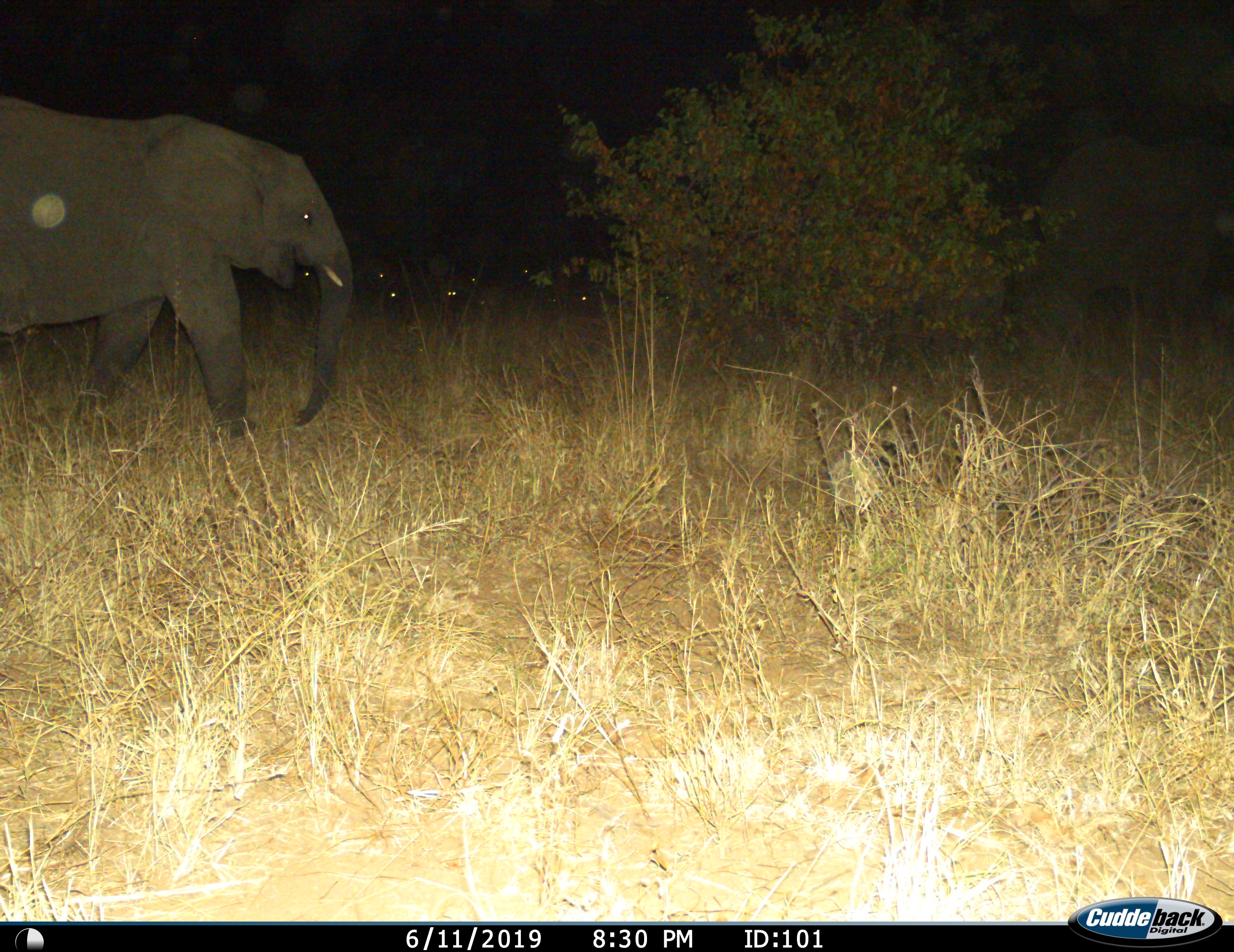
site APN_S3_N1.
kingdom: Animalia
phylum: Chordata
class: Mammalia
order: Proboscidea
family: Elephantidae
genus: Loxodonta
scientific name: Loxodonta africana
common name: african bush elephant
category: elephant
Elephant (african bush elephant) (Loxodonta africana), count 1. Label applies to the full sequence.